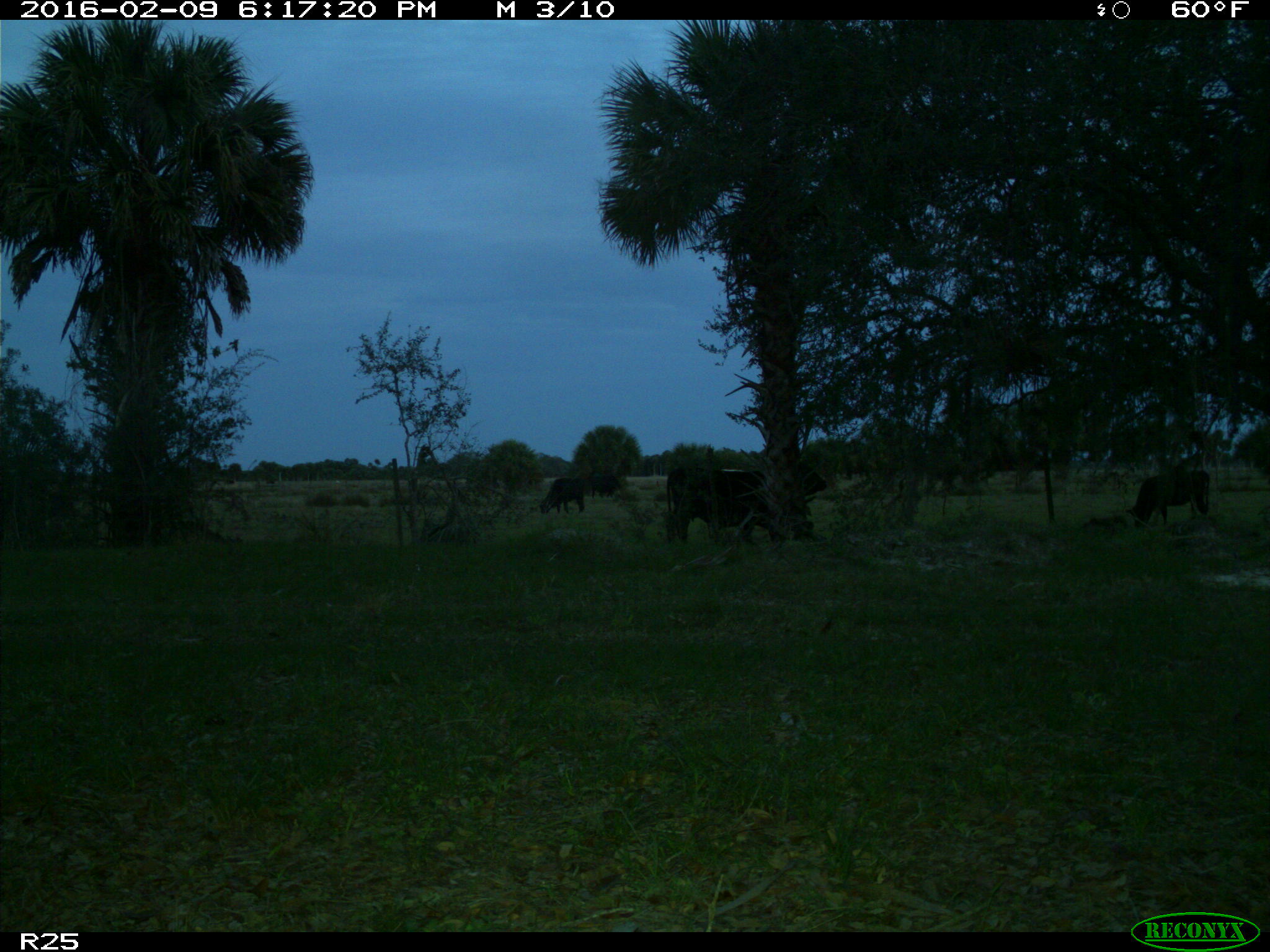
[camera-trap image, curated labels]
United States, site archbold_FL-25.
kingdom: Animalia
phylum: Chordata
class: Mammalia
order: Artiodactyla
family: Bovidae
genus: Bos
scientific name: Bos taurus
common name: domestic cow